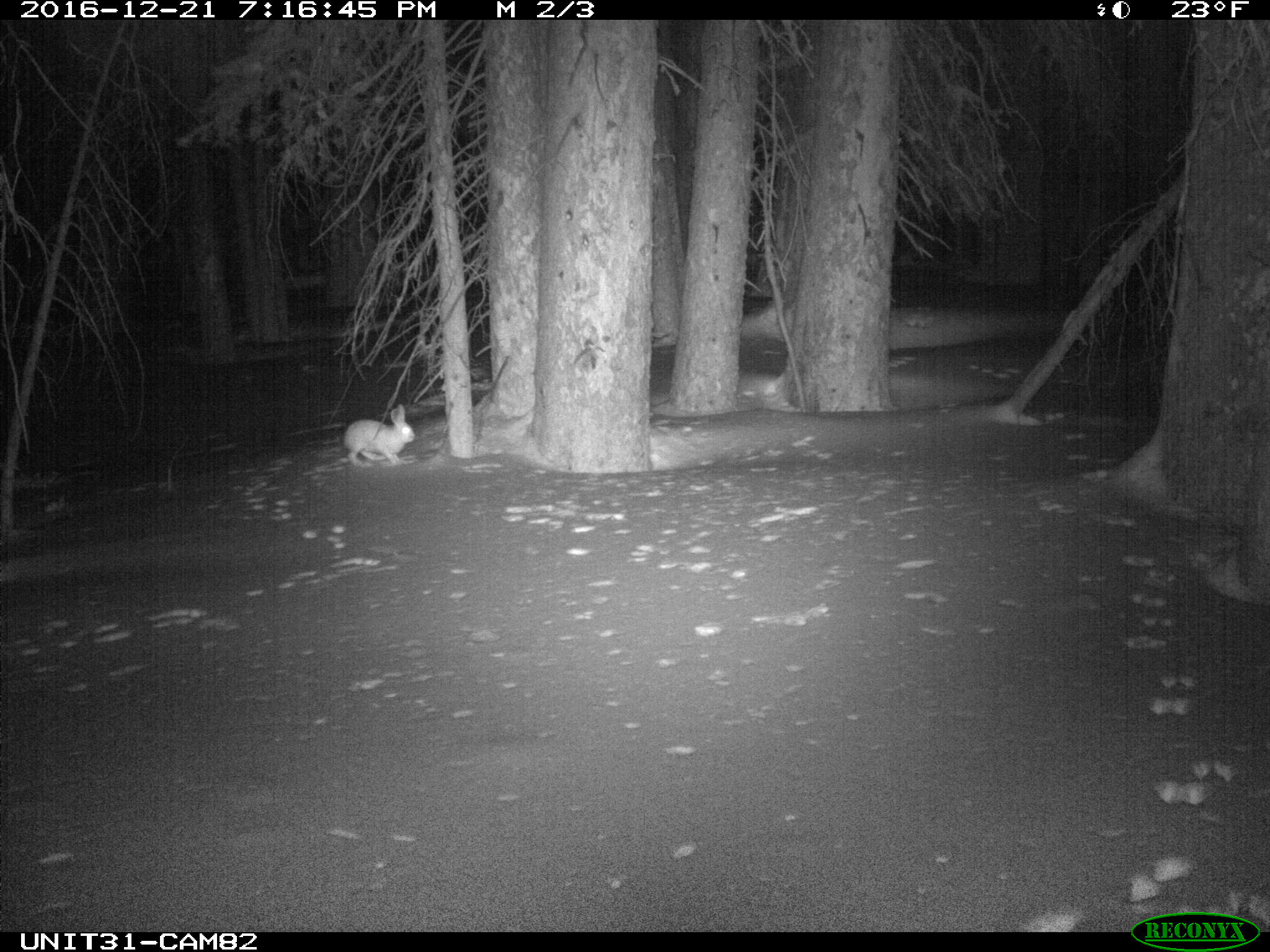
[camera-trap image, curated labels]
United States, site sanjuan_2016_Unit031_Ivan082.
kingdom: Animalia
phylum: Chordata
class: Mammalia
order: Lagomorpha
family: Leporidae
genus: Lepus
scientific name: Lepus americanus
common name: snowshoe hare